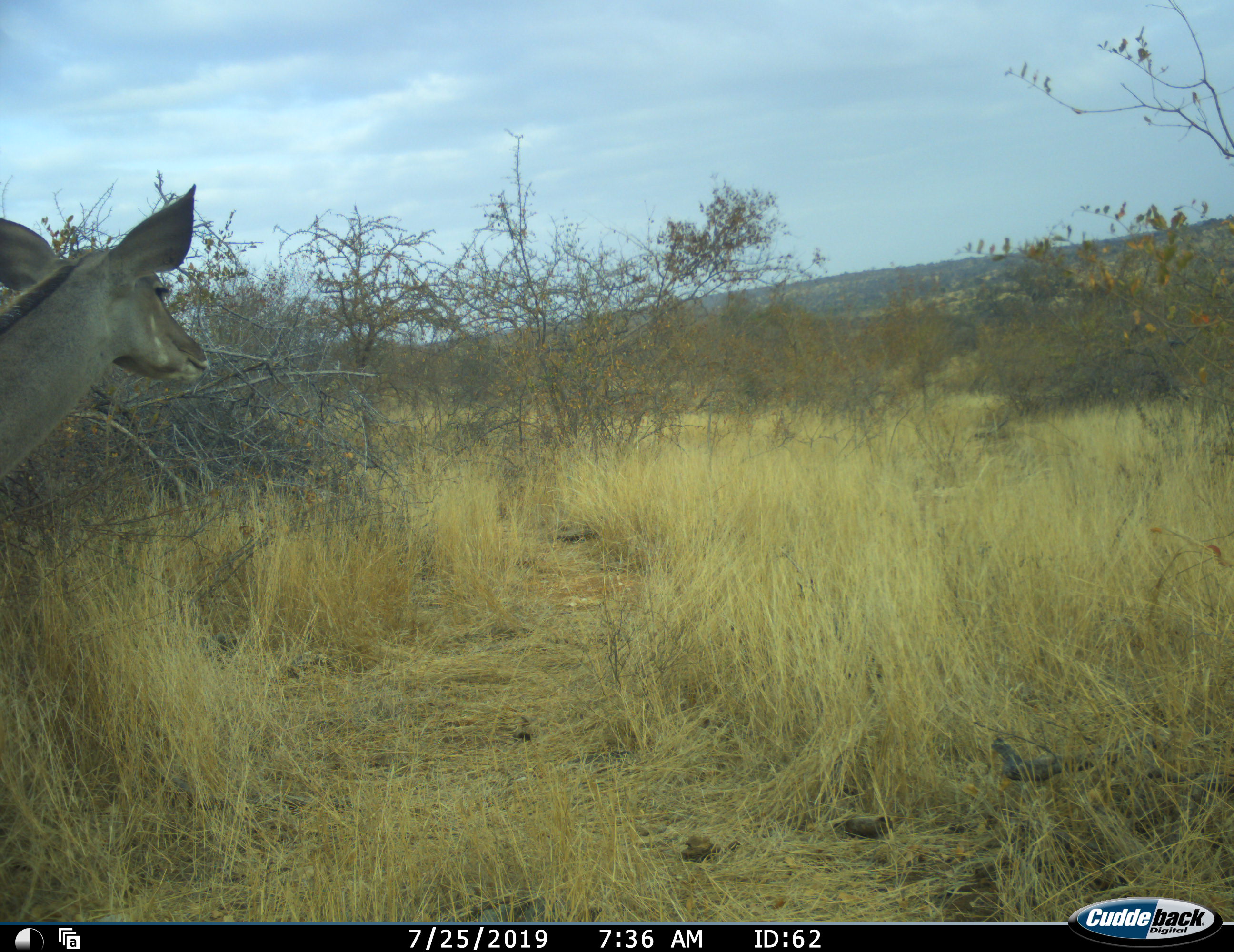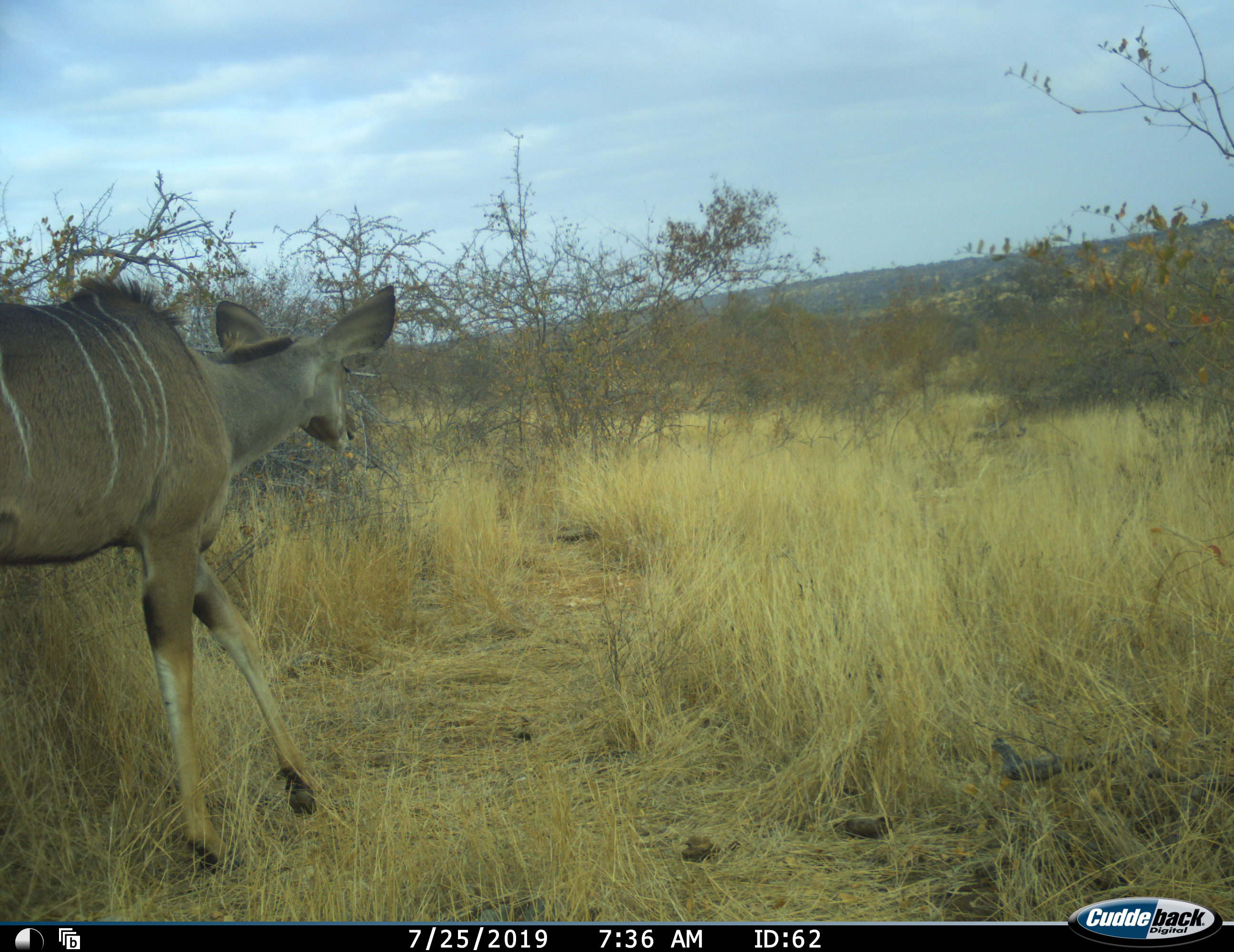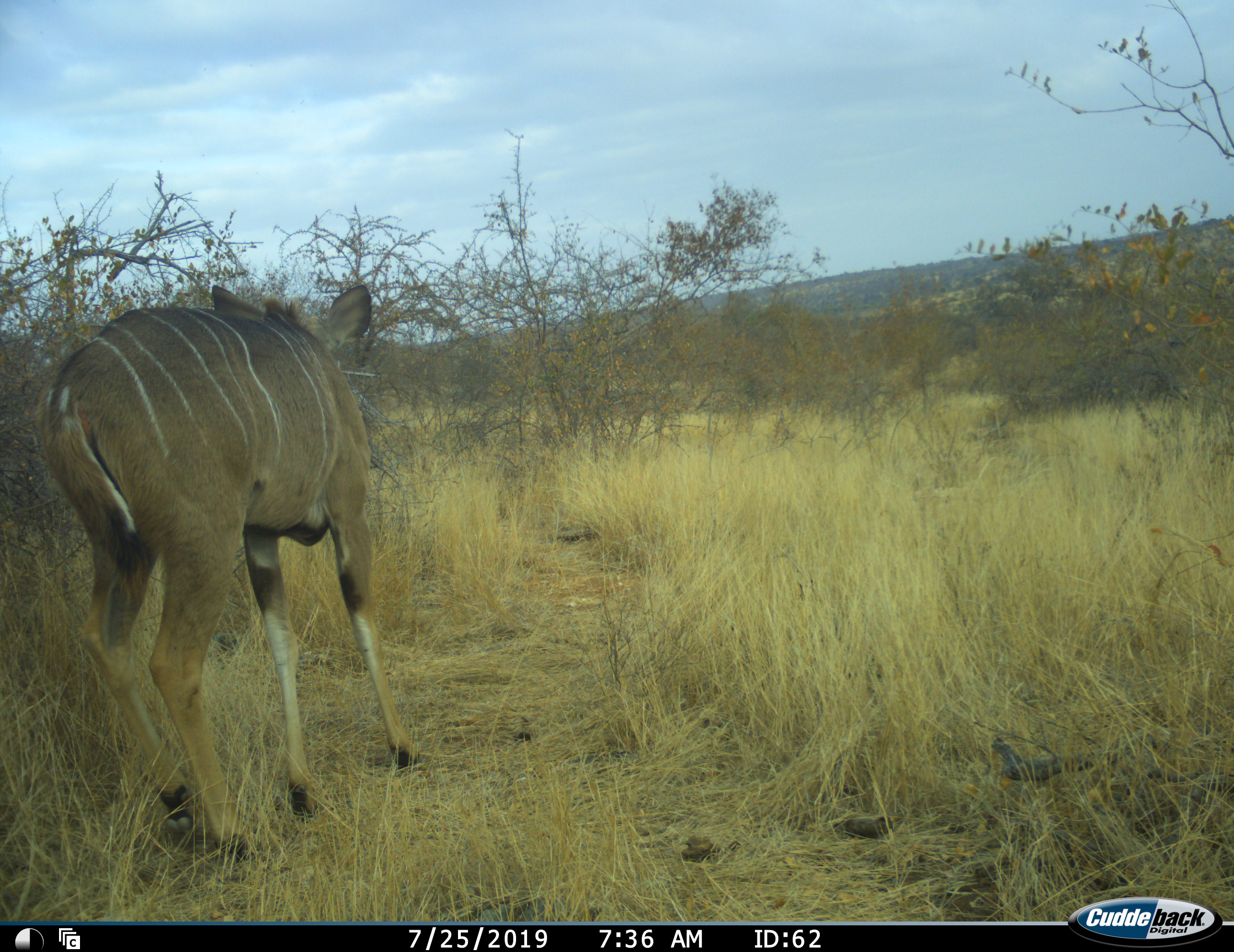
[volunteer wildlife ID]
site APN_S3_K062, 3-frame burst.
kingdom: Animalia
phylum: Chordata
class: Mammalia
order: Artiodactyla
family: Bovidae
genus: Tragelaphus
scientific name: Tragelaphus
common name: kudu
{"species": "kudu (Tragelaphus)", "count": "1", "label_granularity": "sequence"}